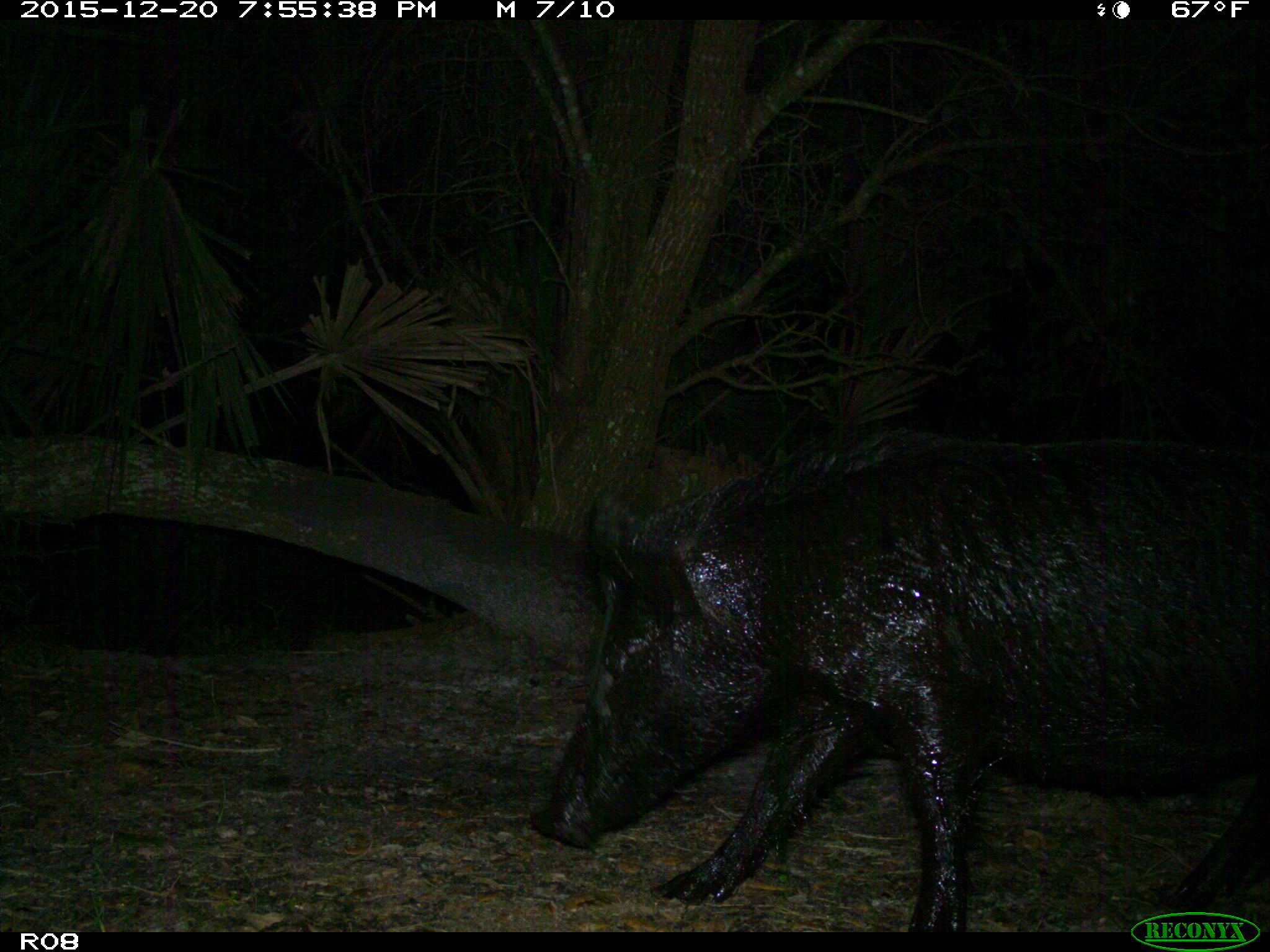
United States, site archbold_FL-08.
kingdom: Animalia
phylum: Chordata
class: Mammalia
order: Artiodactyla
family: Suidae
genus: Sus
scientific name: Sus scrofa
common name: wild boar